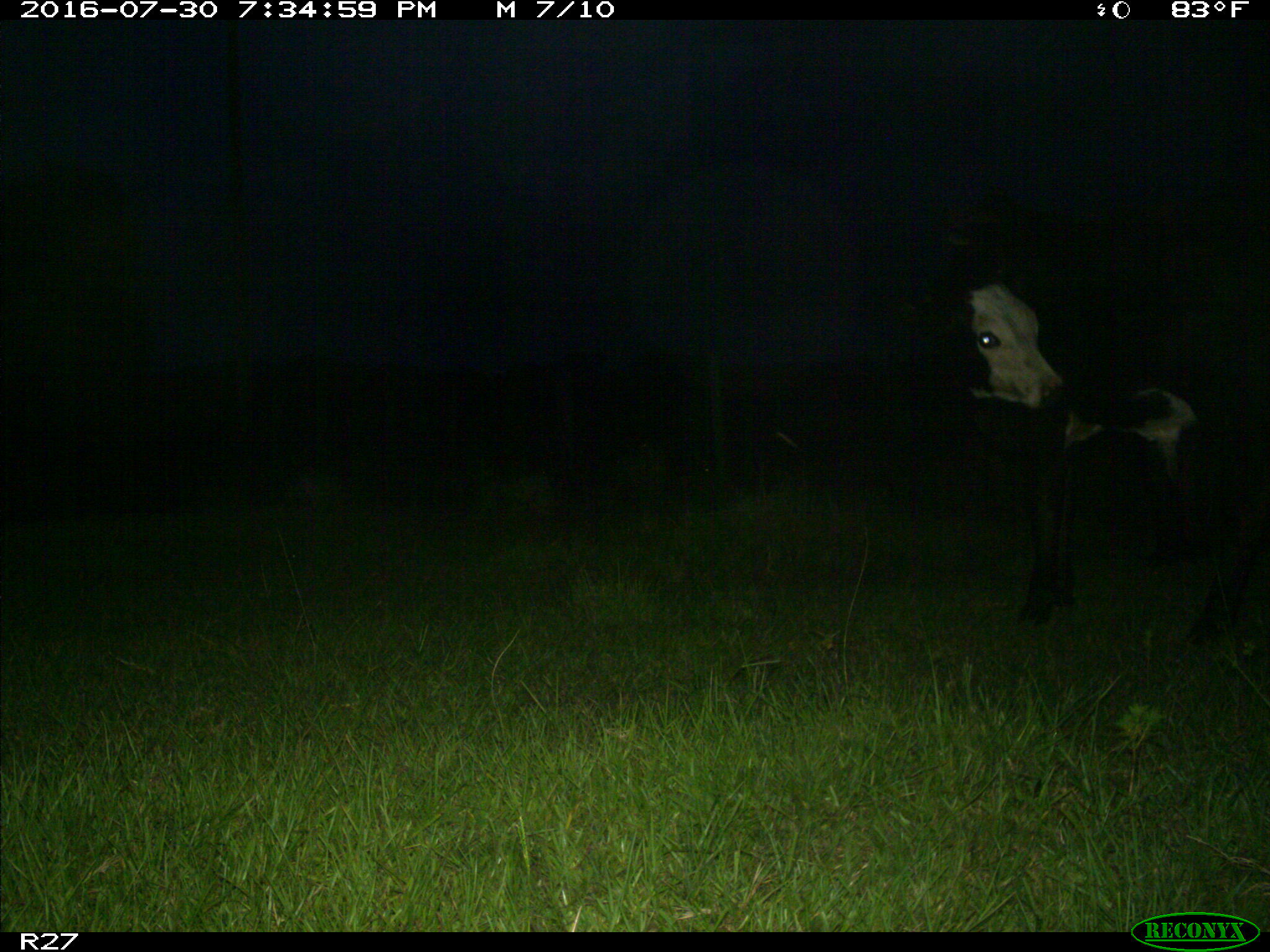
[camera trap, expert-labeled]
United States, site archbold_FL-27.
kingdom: Animalia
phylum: Chordata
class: Mammalia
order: Artiodactyla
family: Bovidae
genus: Bos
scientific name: Bos taurus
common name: domestic cow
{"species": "Bos taurus (domestic cow)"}